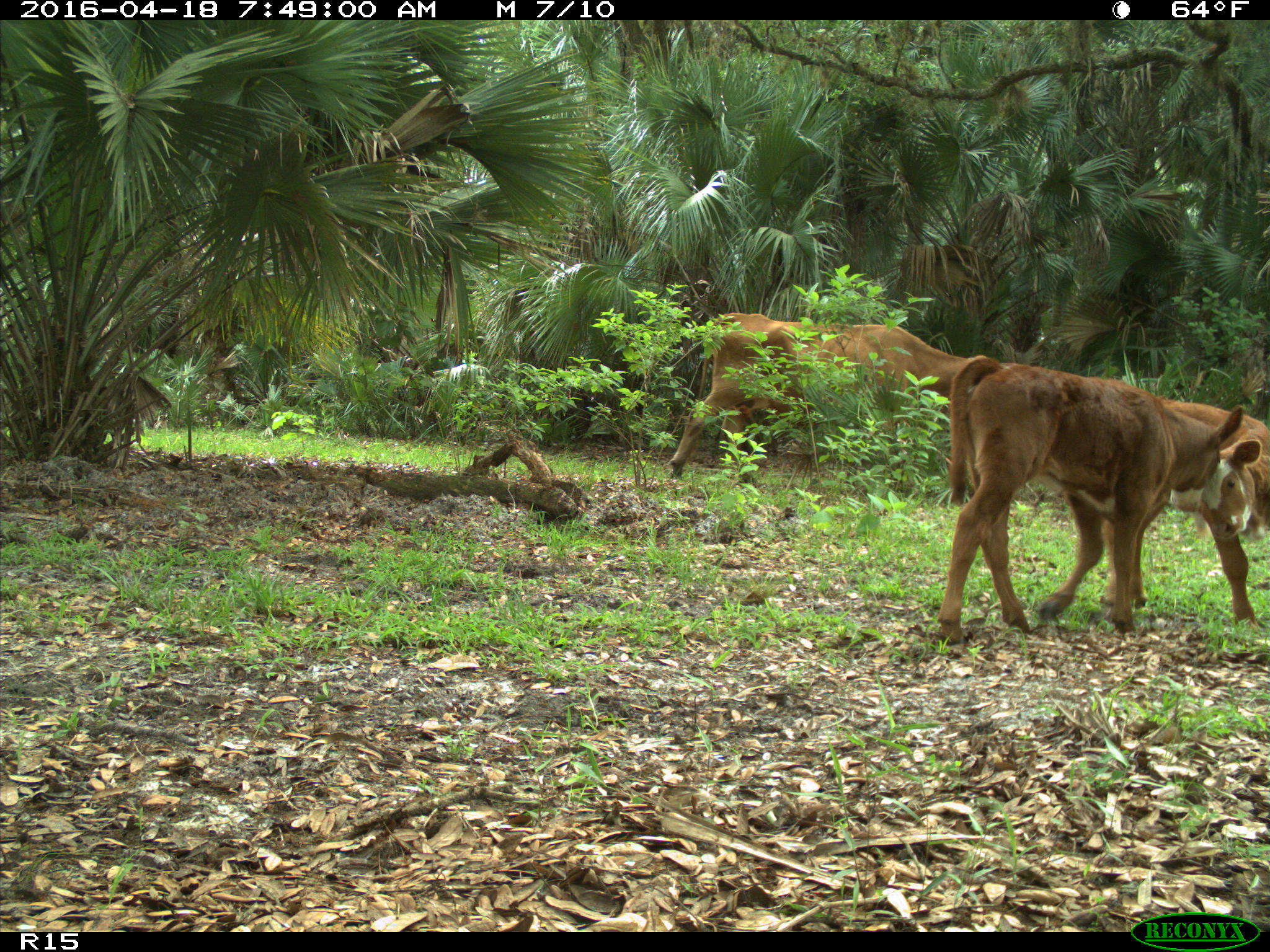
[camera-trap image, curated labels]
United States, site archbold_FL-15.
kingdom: Animalia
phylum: Chordata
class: Mammalia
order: Artiodactyla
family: Bovidae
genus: Bos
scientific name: Bos taurus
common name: domestic cow